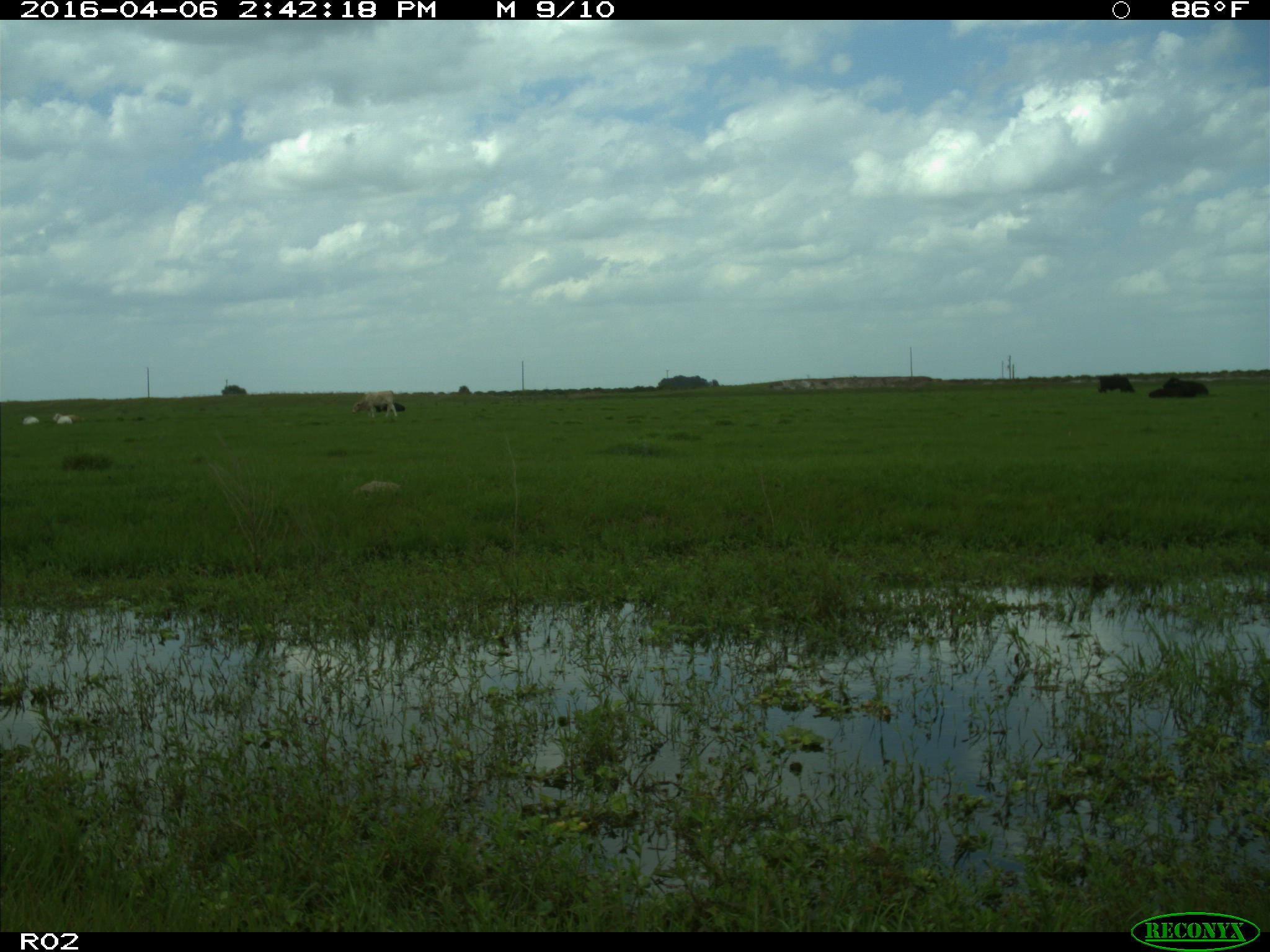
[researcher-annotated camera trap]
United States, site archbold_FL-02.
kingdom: Animalia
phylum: Chordata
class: Mammalia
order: Artiodactyla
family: Bovidae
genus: Bos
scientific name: Bos taurus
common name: domestic cow